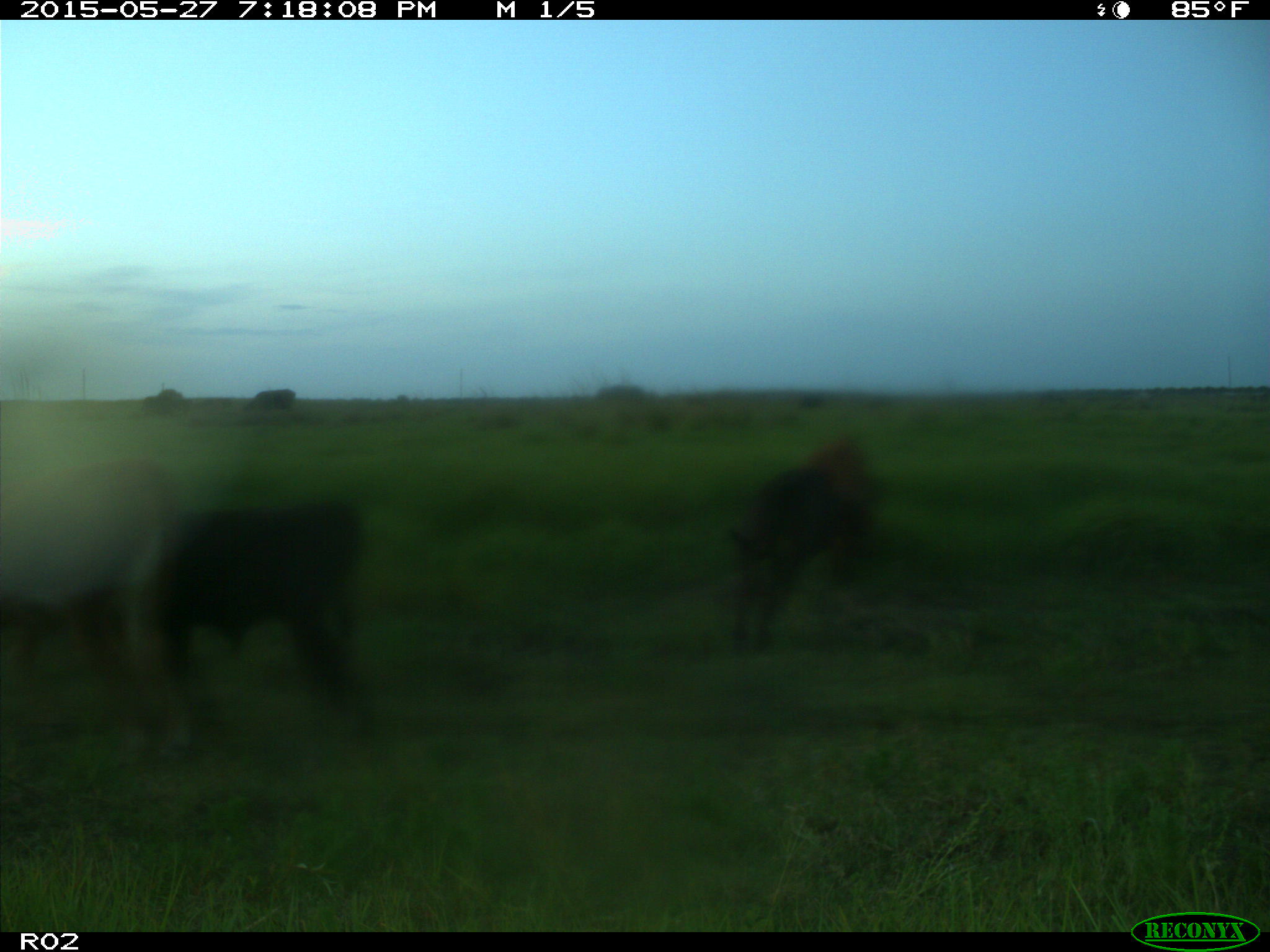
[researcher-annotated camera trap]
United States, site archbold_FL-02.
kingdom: Animalia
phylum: Chordata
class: Mammalia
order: Artiodactyla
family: Bovidae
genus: Bos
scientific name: Bos taurus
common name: domestic cow